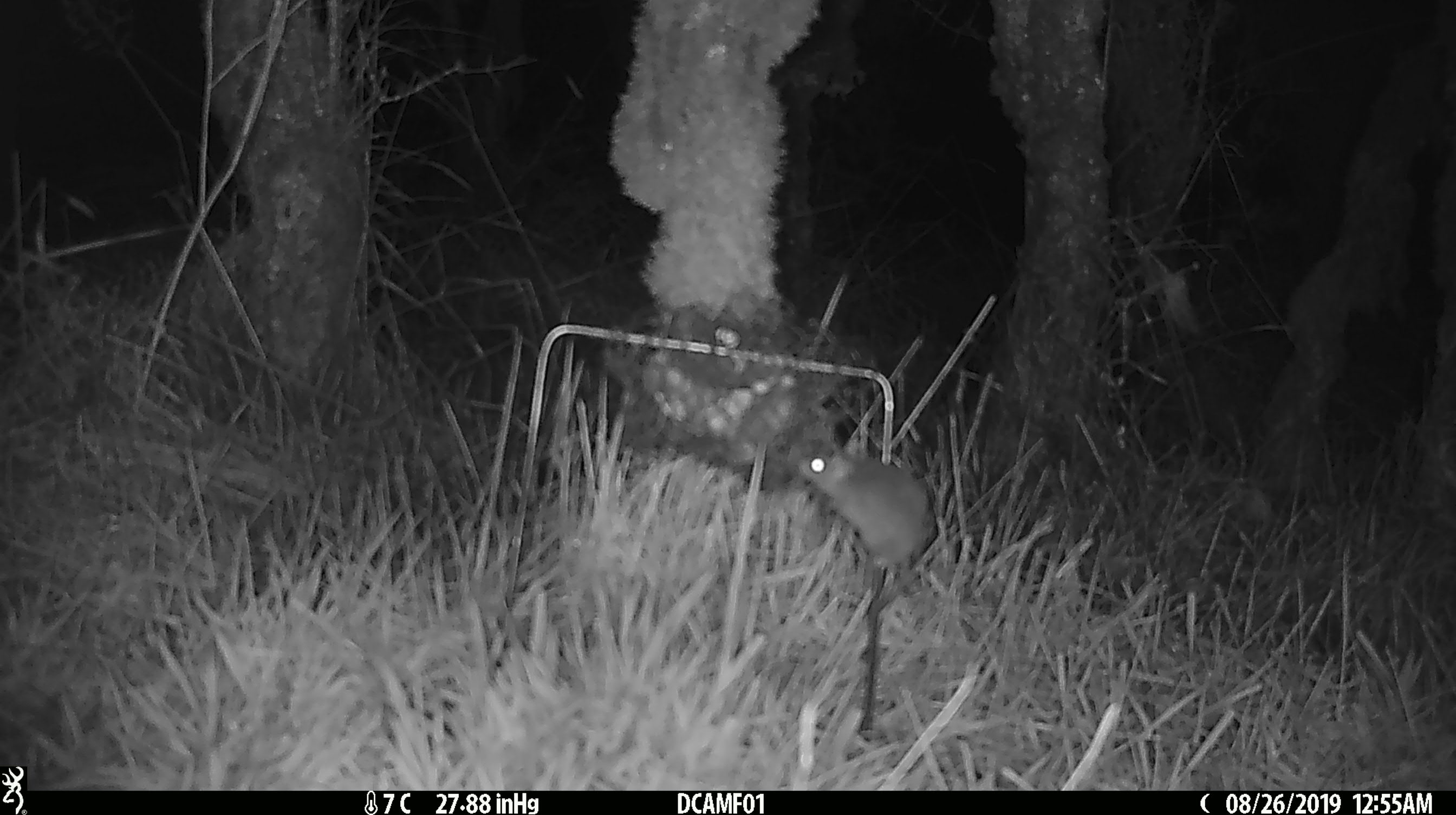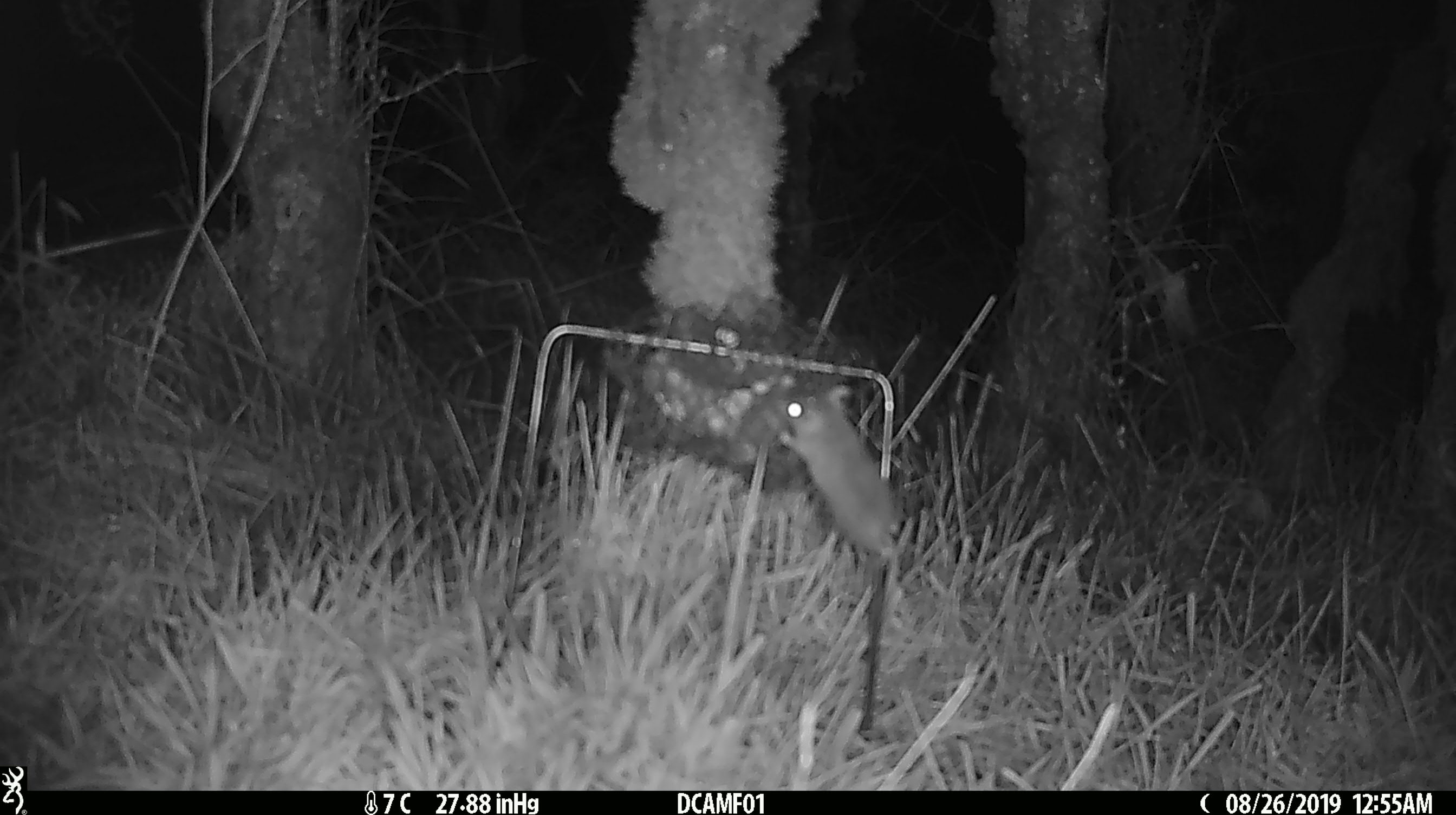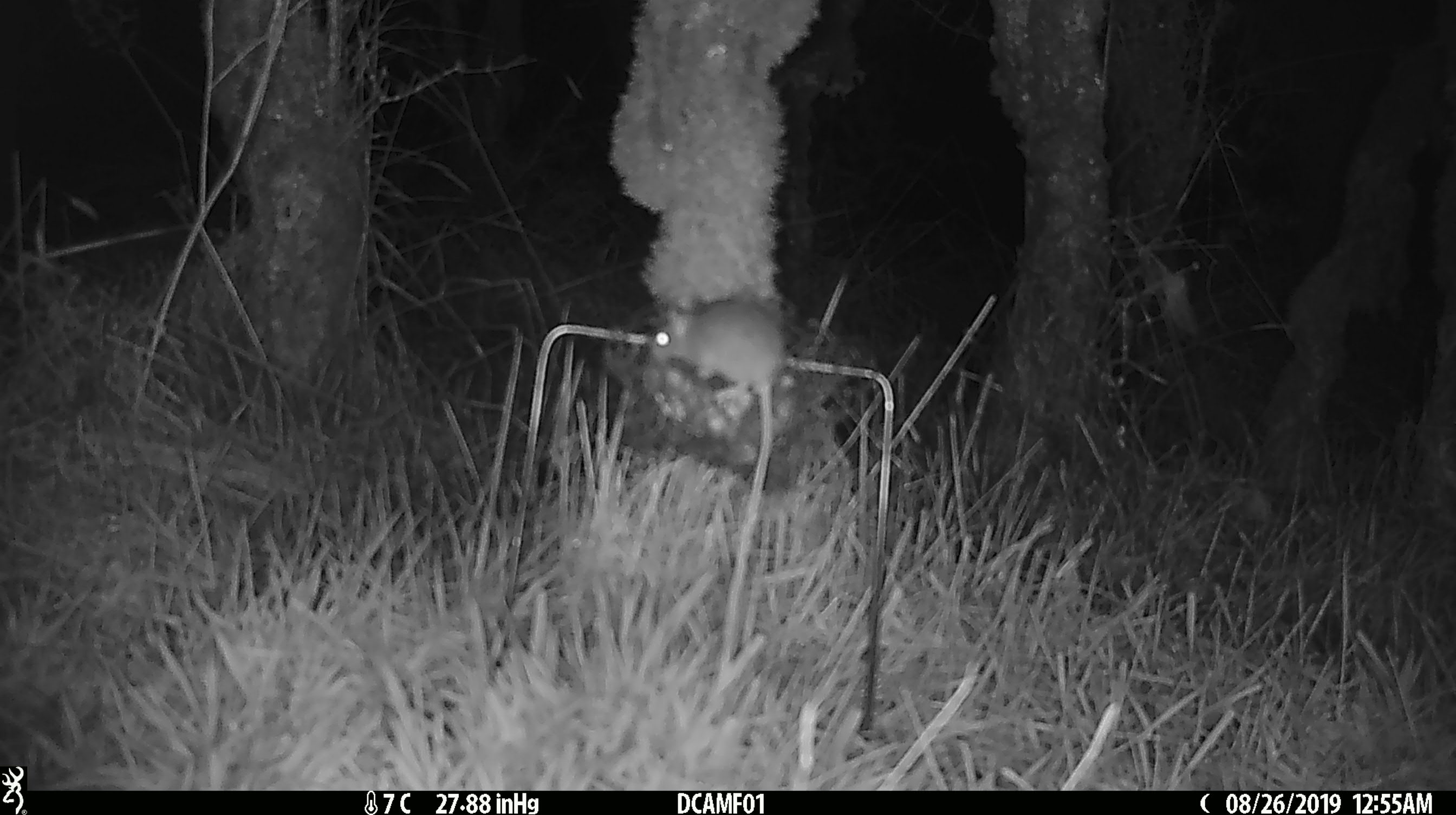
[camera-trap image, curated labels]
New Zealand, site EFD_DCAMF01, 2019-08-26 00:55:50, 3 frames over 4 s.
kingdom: Animalia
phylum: Chordata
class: Mammalia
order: Rodentia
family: Muridae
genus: Mus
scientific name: Mus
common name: mouse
Mouse (Mus).